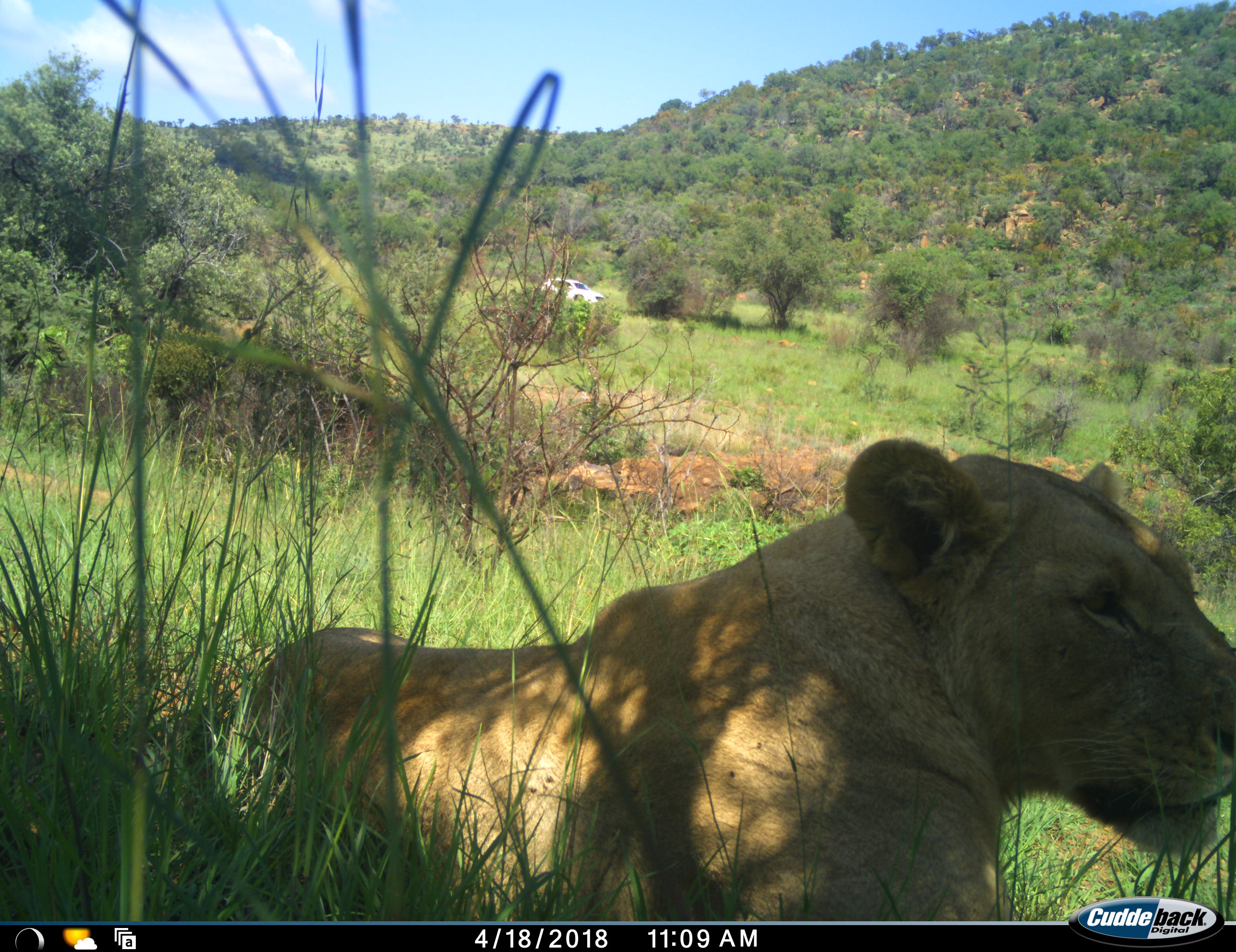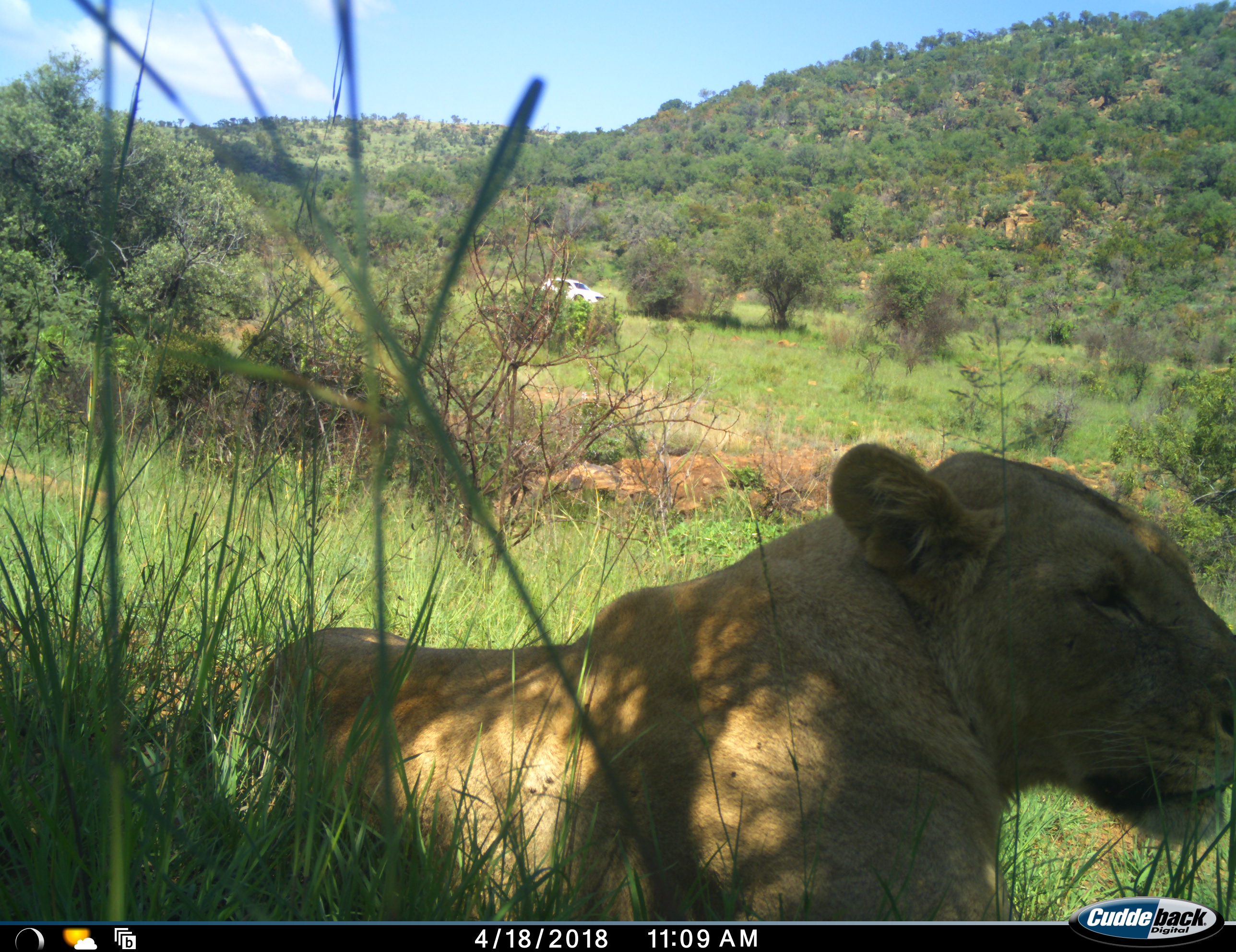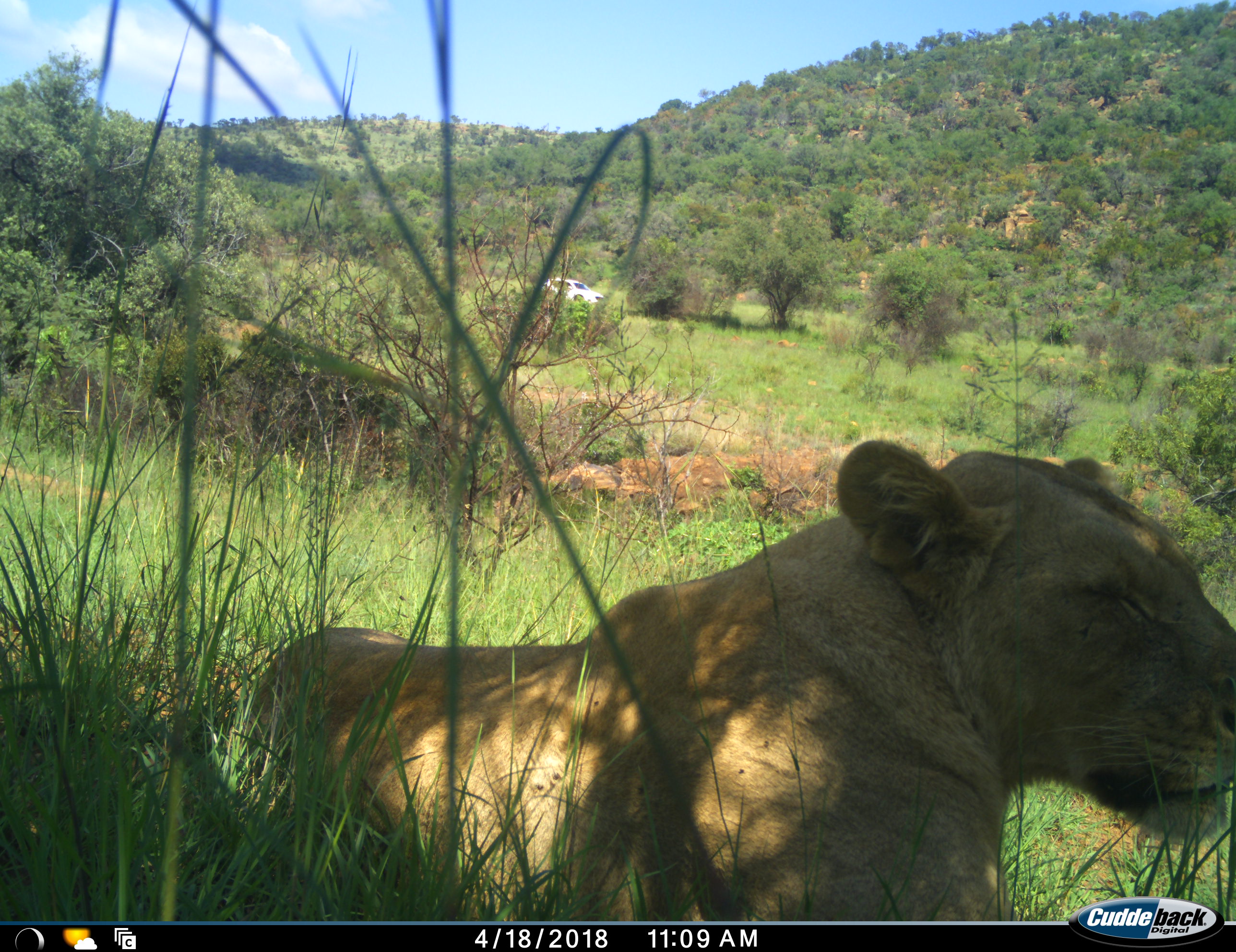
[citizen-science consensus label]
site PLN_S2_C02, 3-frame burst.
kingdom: Animalia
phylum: Chordata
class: Mammalia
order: Carnivora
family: Felidae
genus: Panthera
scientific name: Panthera leo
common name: lion female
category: lionfemale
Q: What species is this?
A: Lionfemale (lion female) (Panthera leo).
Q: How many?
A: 1.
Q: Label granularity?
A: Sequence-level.